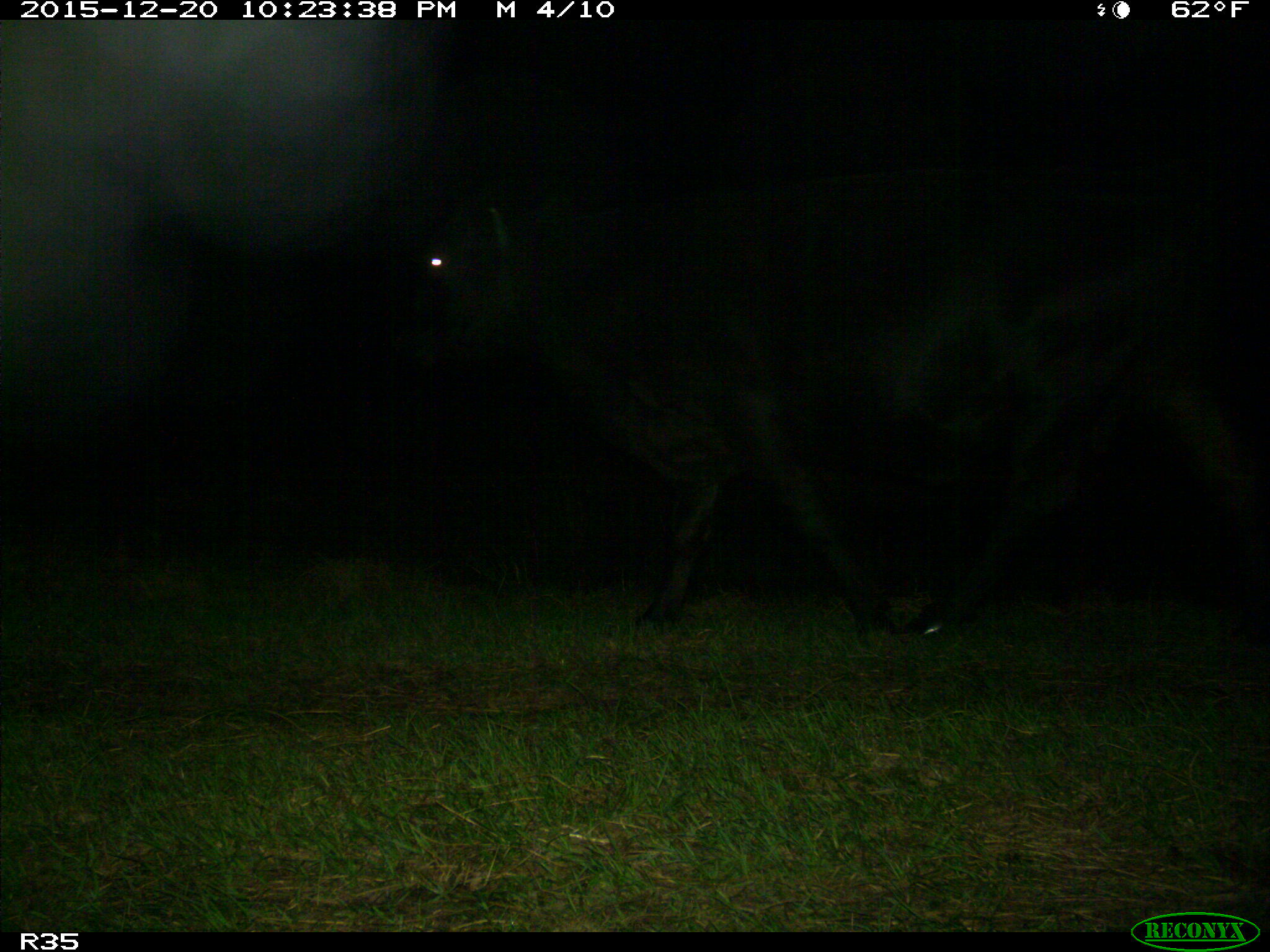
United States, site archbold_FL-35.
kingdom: Animalia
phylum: Chordata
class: Mammalia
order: Artiodactyla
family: Bovidae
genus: Bos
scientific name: Bos taurus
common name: domestic cow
Bos taurus (domestic cow).